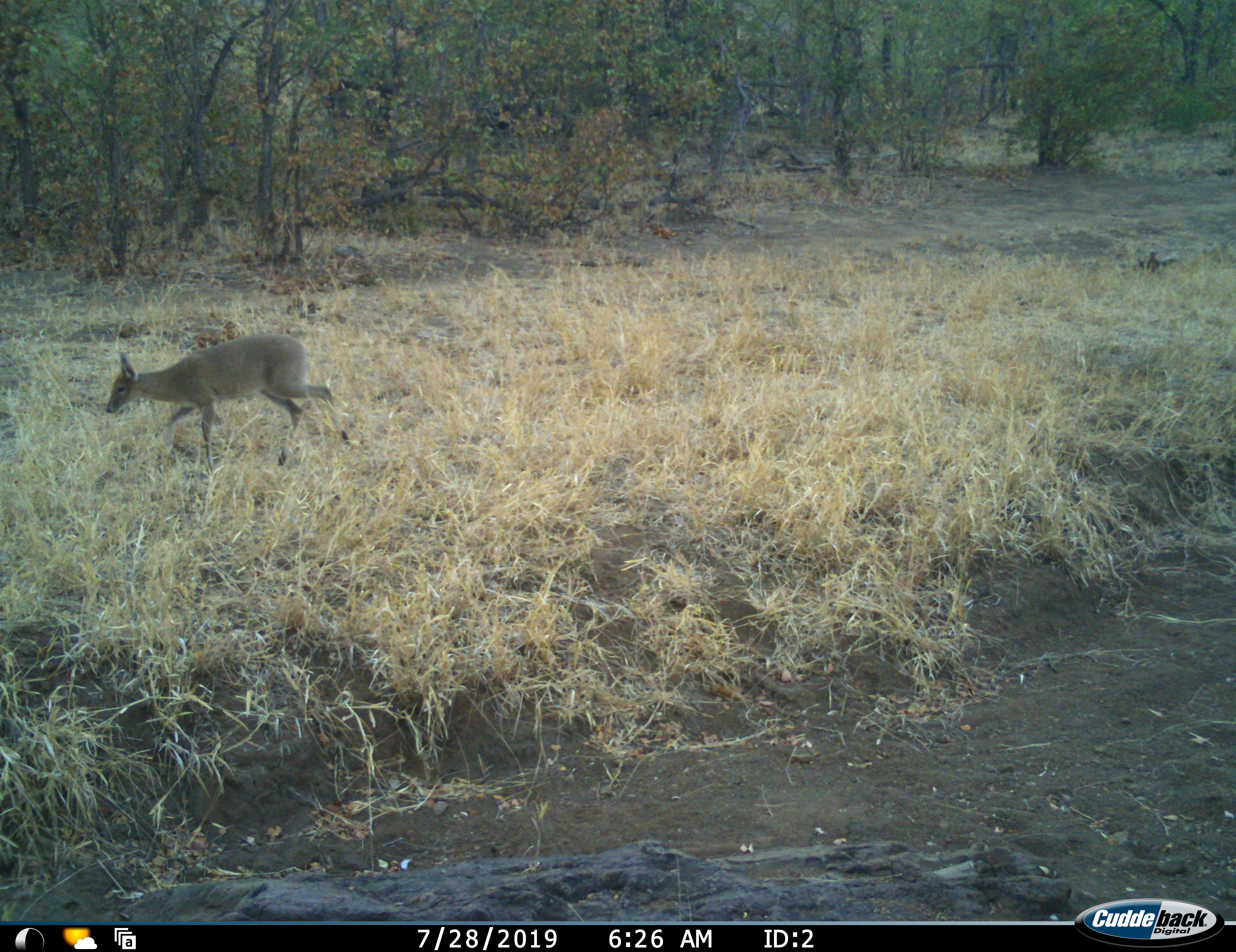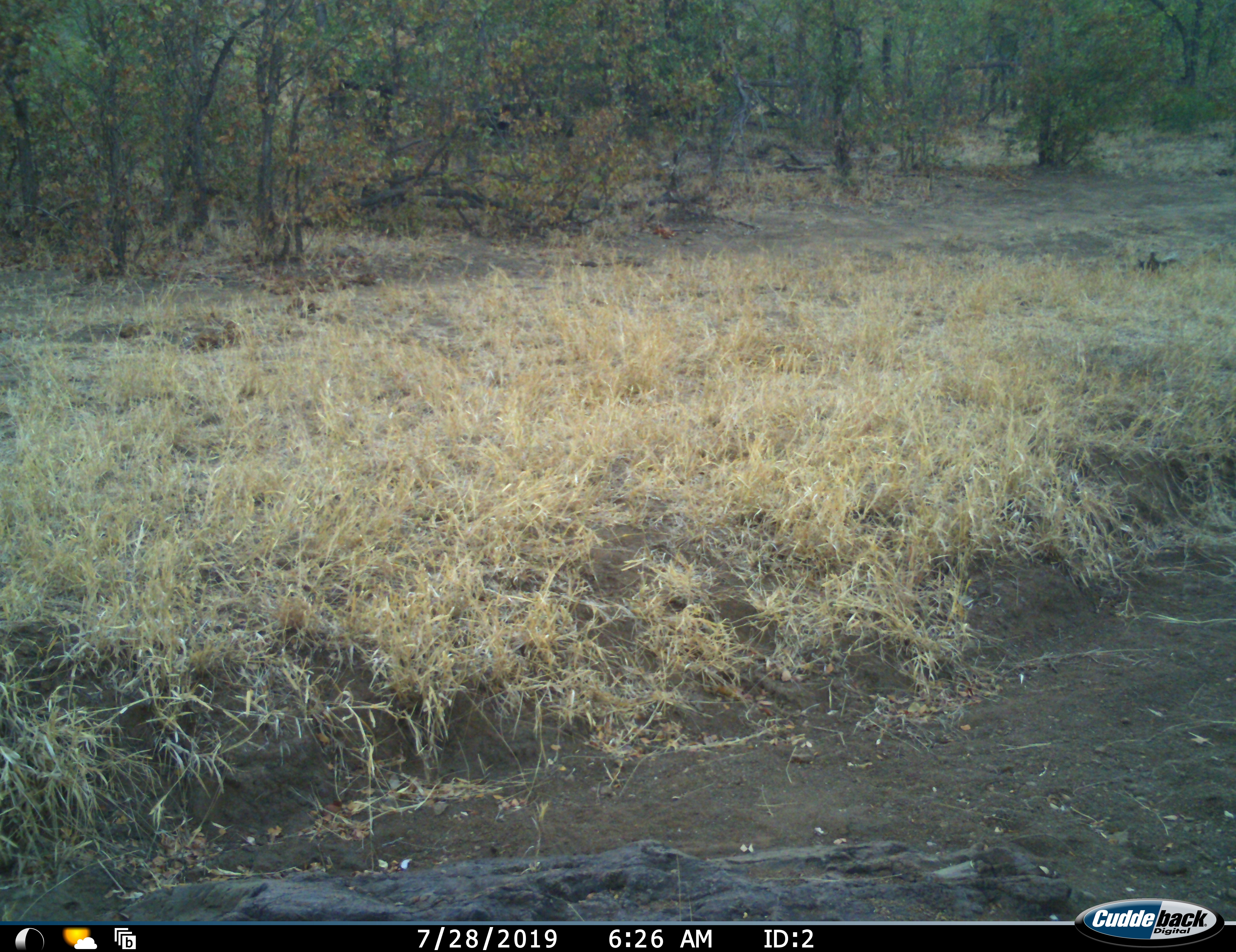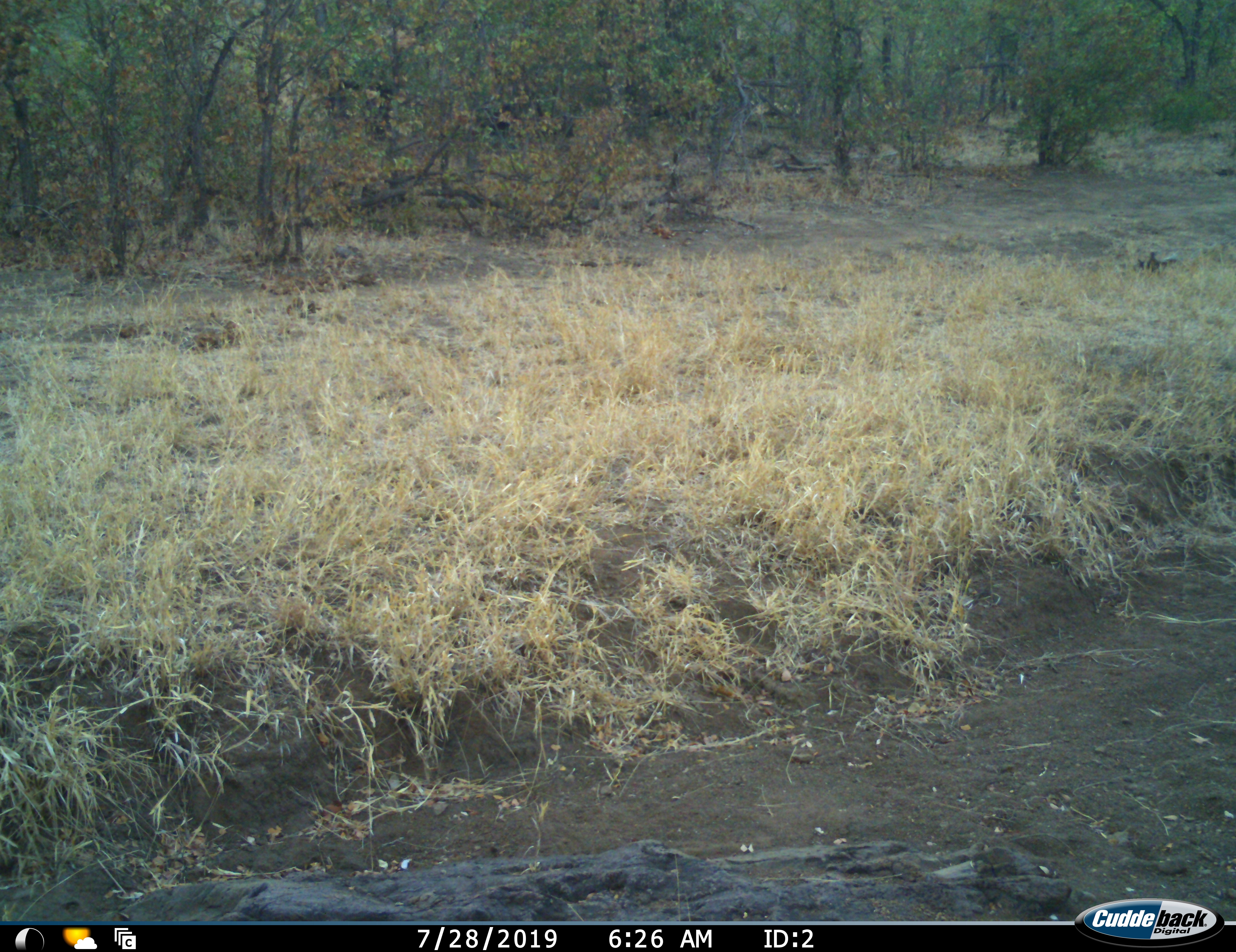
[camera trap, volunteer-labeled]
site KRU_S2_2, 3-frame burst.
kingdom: Animalia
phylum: Chordata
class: Mammalia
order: Artiodactyla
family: Bovidae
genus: Madoqua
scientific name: Madoqua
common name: dik-dik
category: dikdik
Dikdik (dik-dik) (Madoqua), count 1. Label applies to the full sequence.